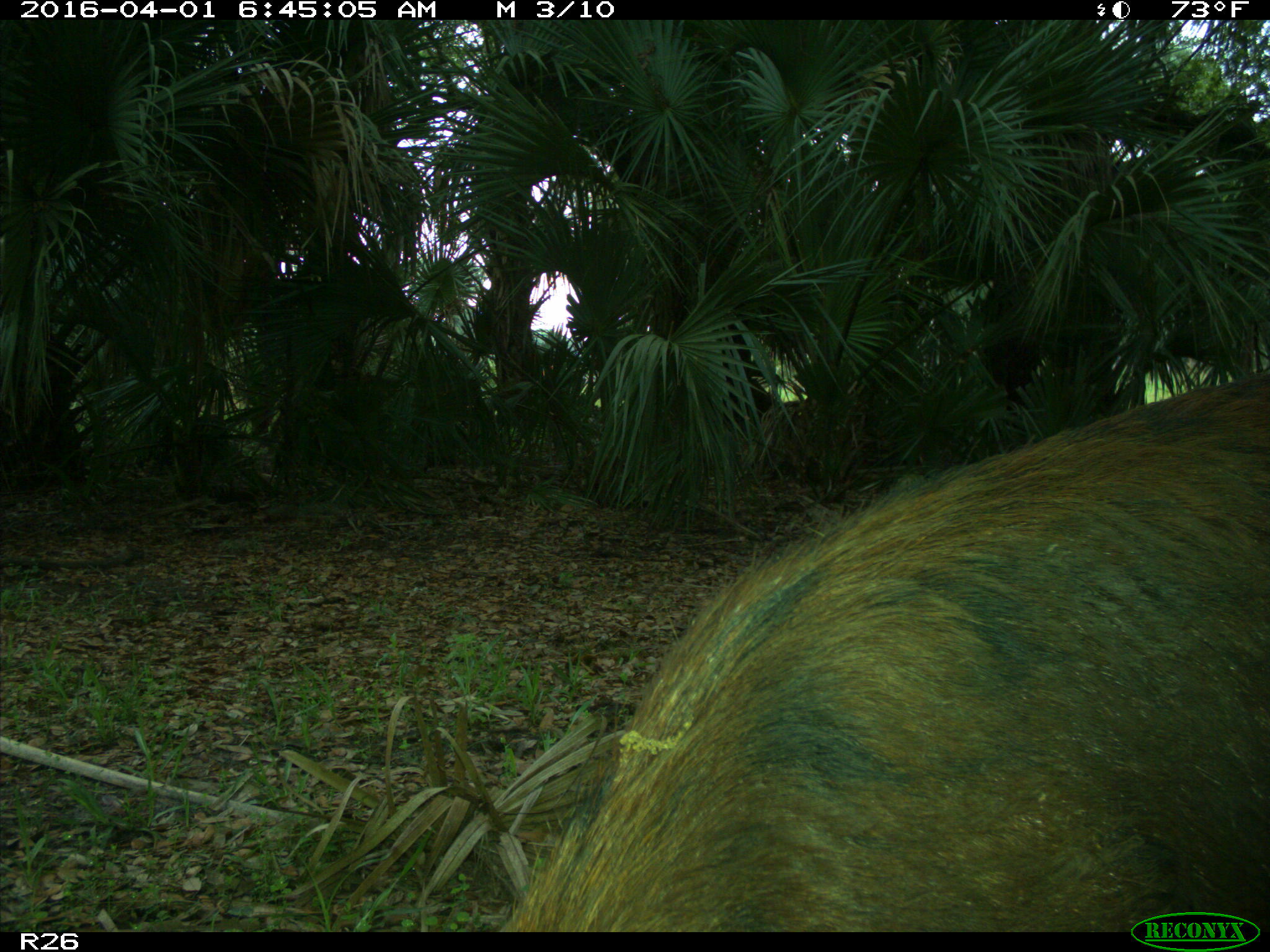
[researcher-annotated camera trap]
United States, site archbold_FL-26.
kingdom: Animalia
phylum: Chordata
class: Mammalia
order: Artiodactyla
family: Suidae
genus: Sus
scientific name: Sus scrofa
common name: wild boar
Sus scrofa (wild boar).